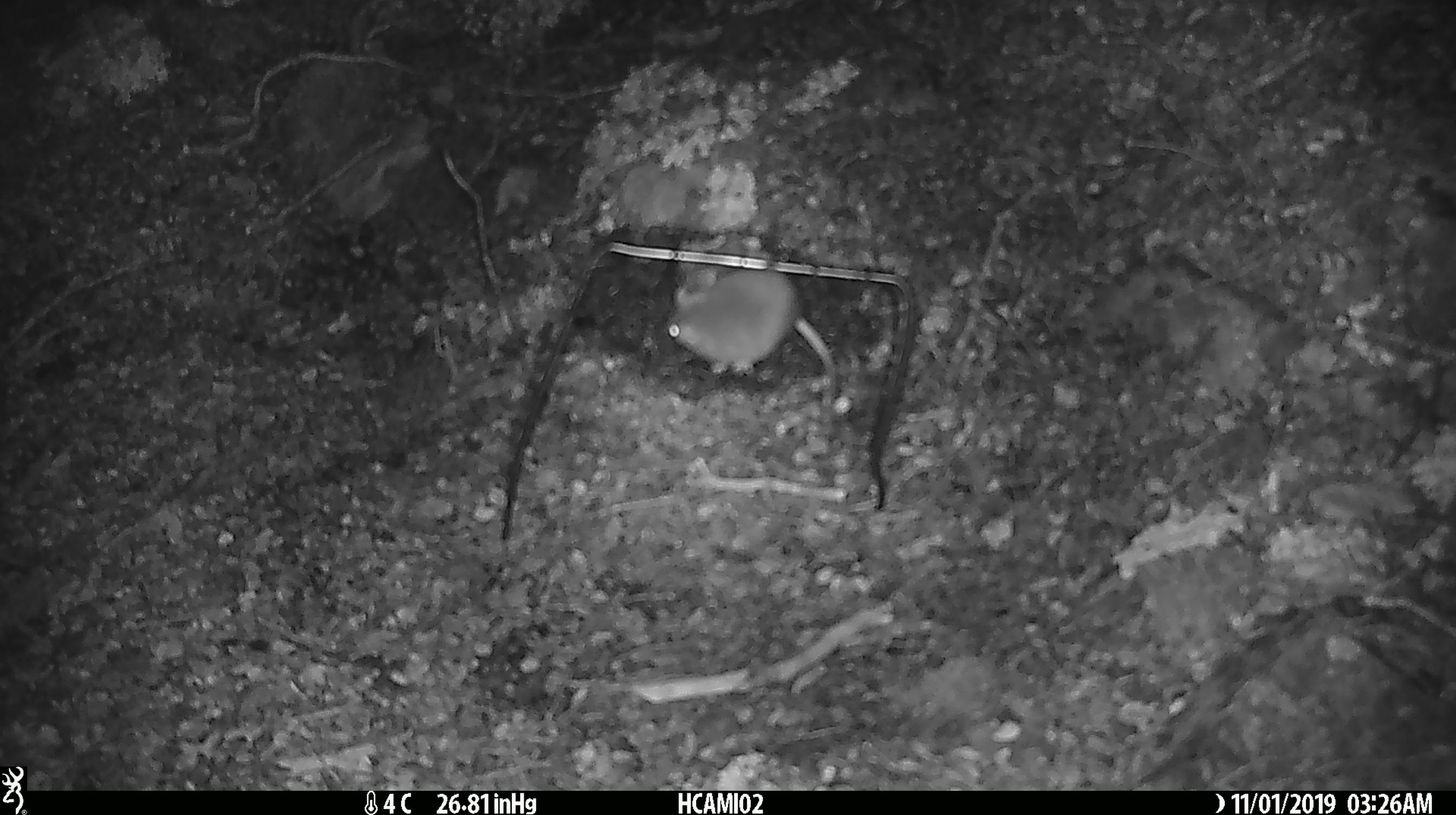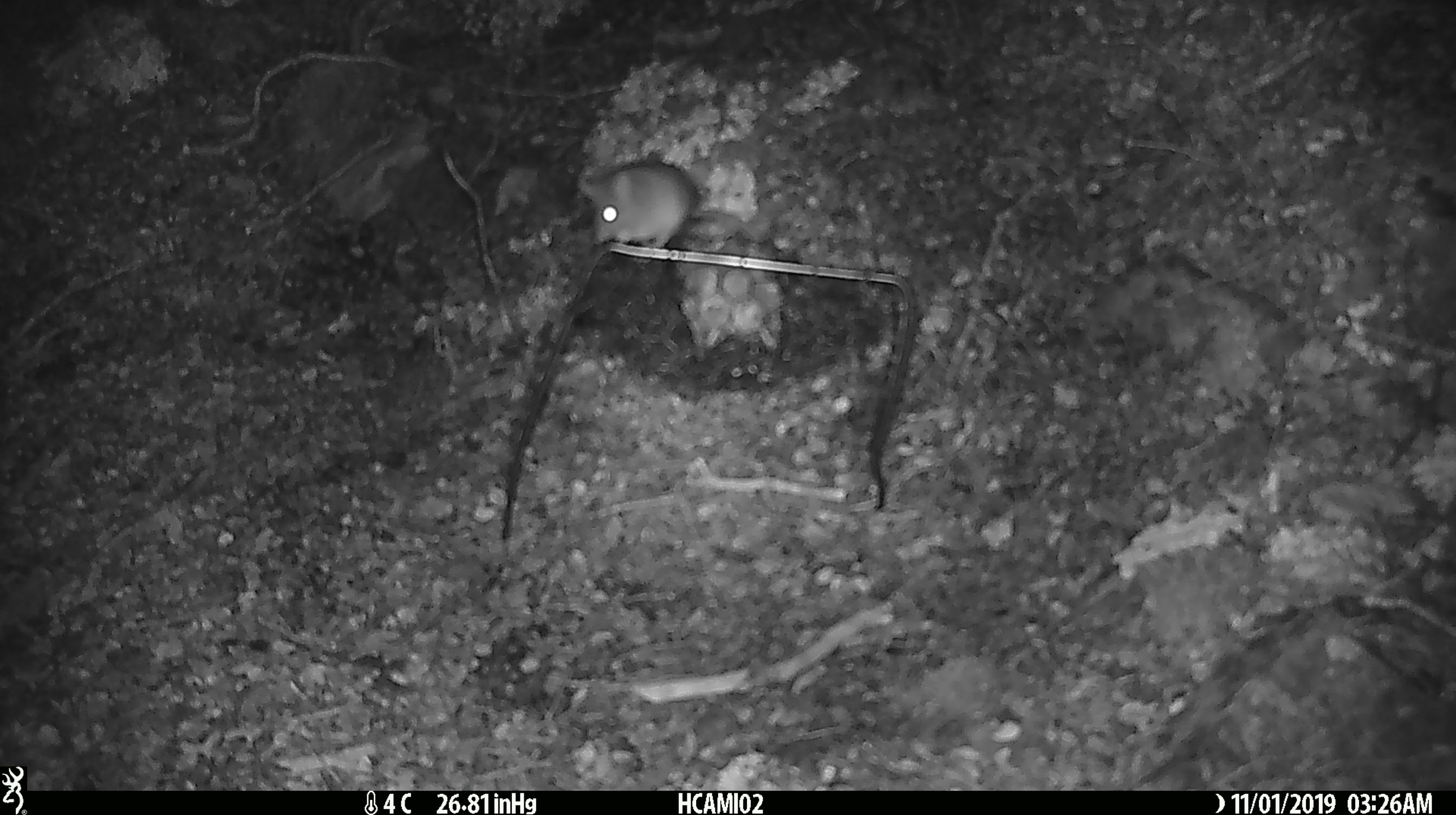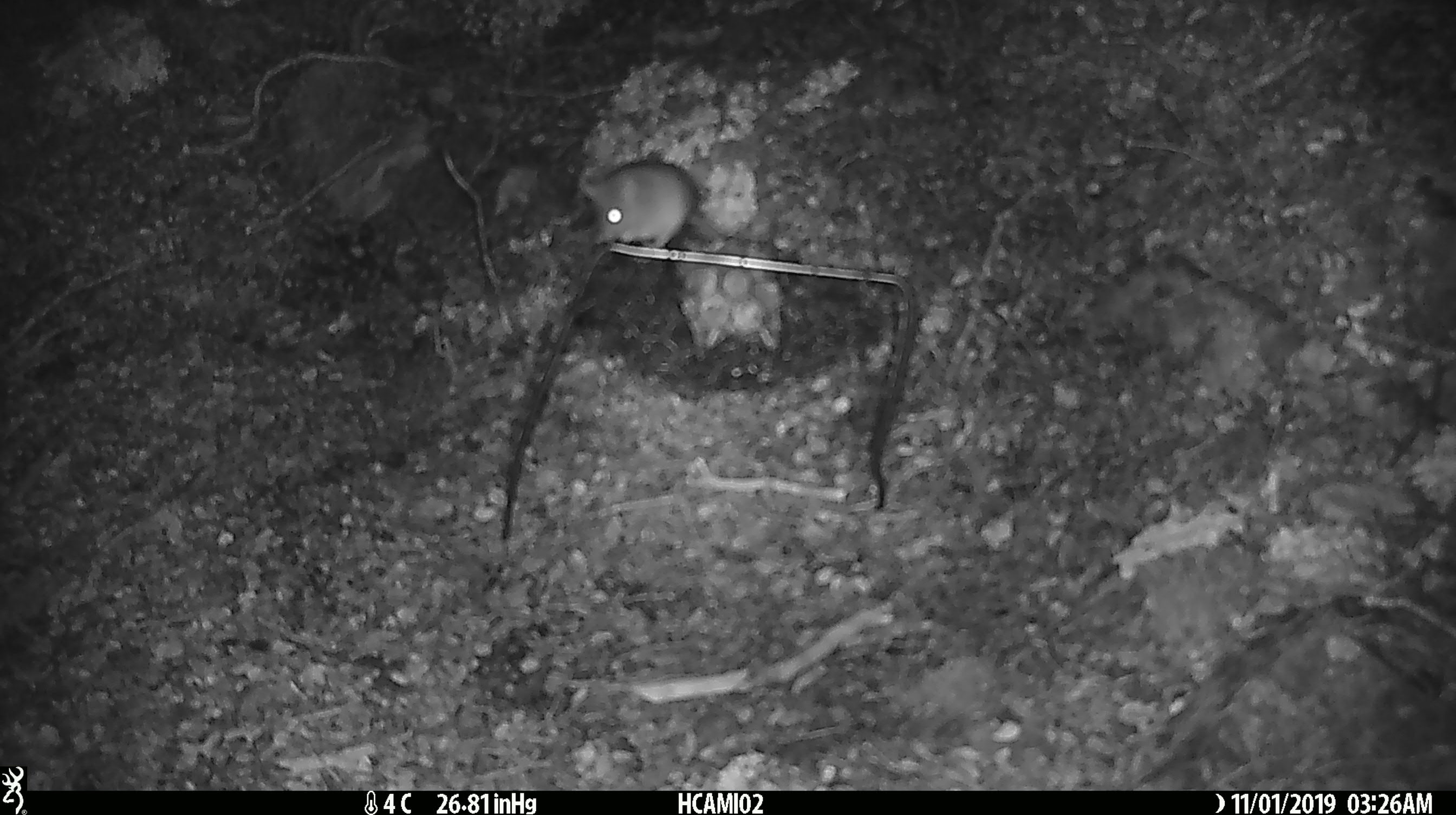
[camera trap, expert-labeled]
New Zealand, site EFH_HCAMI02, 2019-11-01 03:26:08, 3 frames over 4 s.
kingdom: Animalia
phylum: Chordata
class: Mammalia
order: Rodentia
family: Muridae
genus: Mus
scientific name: Mus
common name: mouse